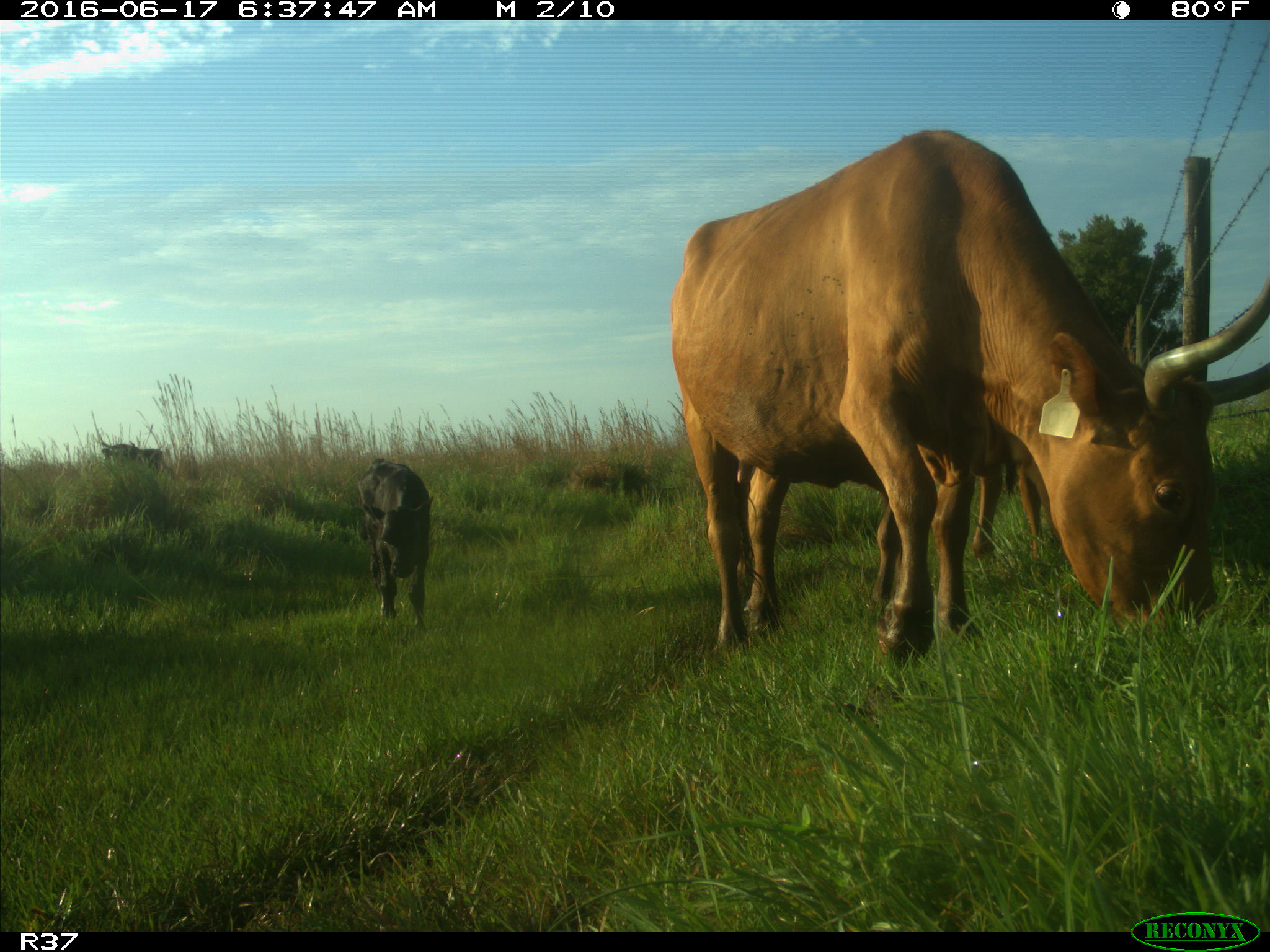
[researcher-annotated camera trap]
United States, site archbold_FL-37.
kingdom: Animalia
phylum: Chordata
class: Mammalia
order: Artiodactyla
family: Bovidae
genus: Bos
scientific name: Bos taurus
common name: domestic cow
Bos taurus (domestic cow).